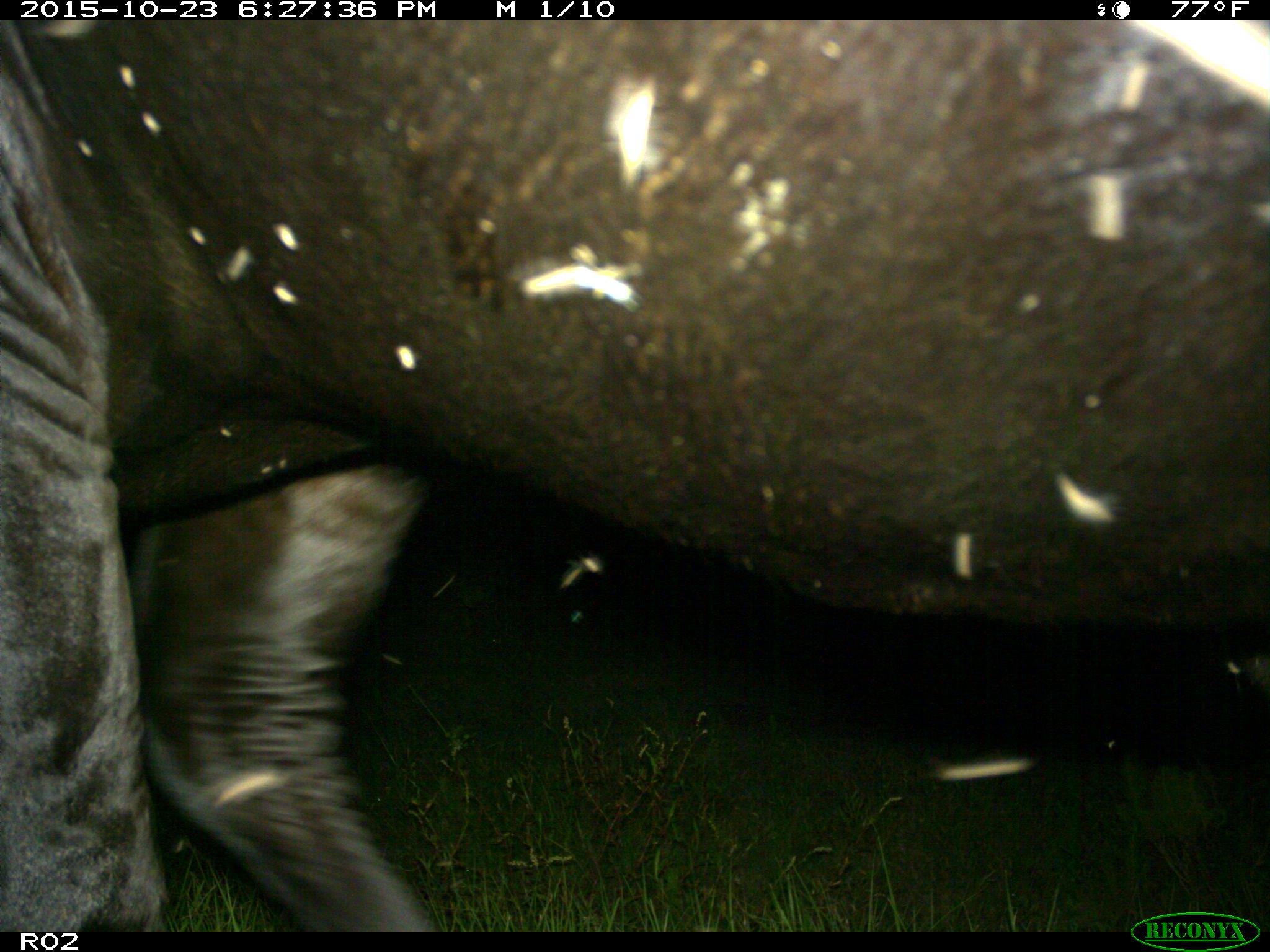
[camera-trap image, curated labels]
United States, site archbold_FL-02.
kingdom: Animalia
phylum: Chordata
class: Mammalia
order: Artiodactyla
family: Bovidae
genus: Bos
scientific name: Bos taurus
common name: domestic cow